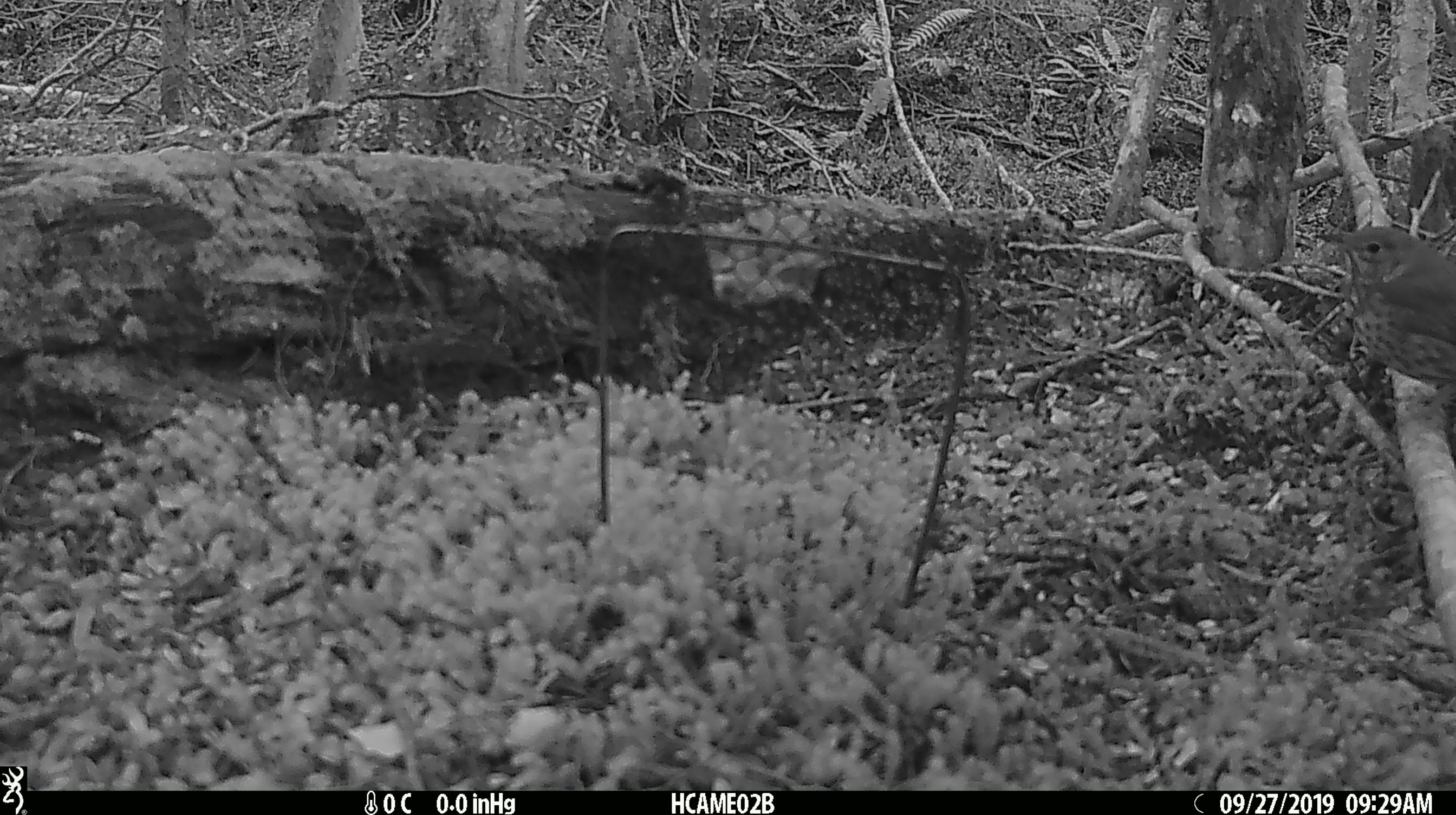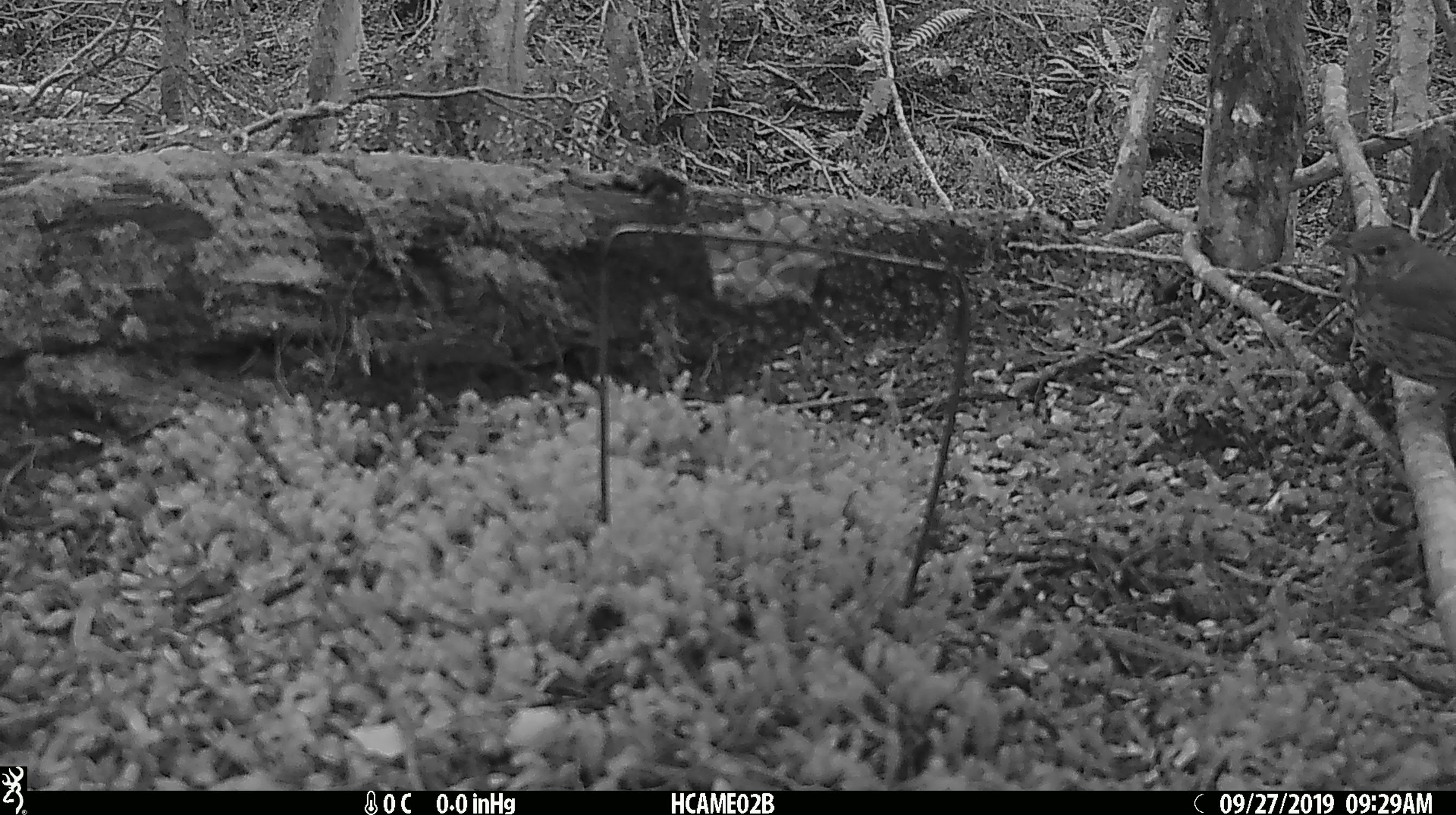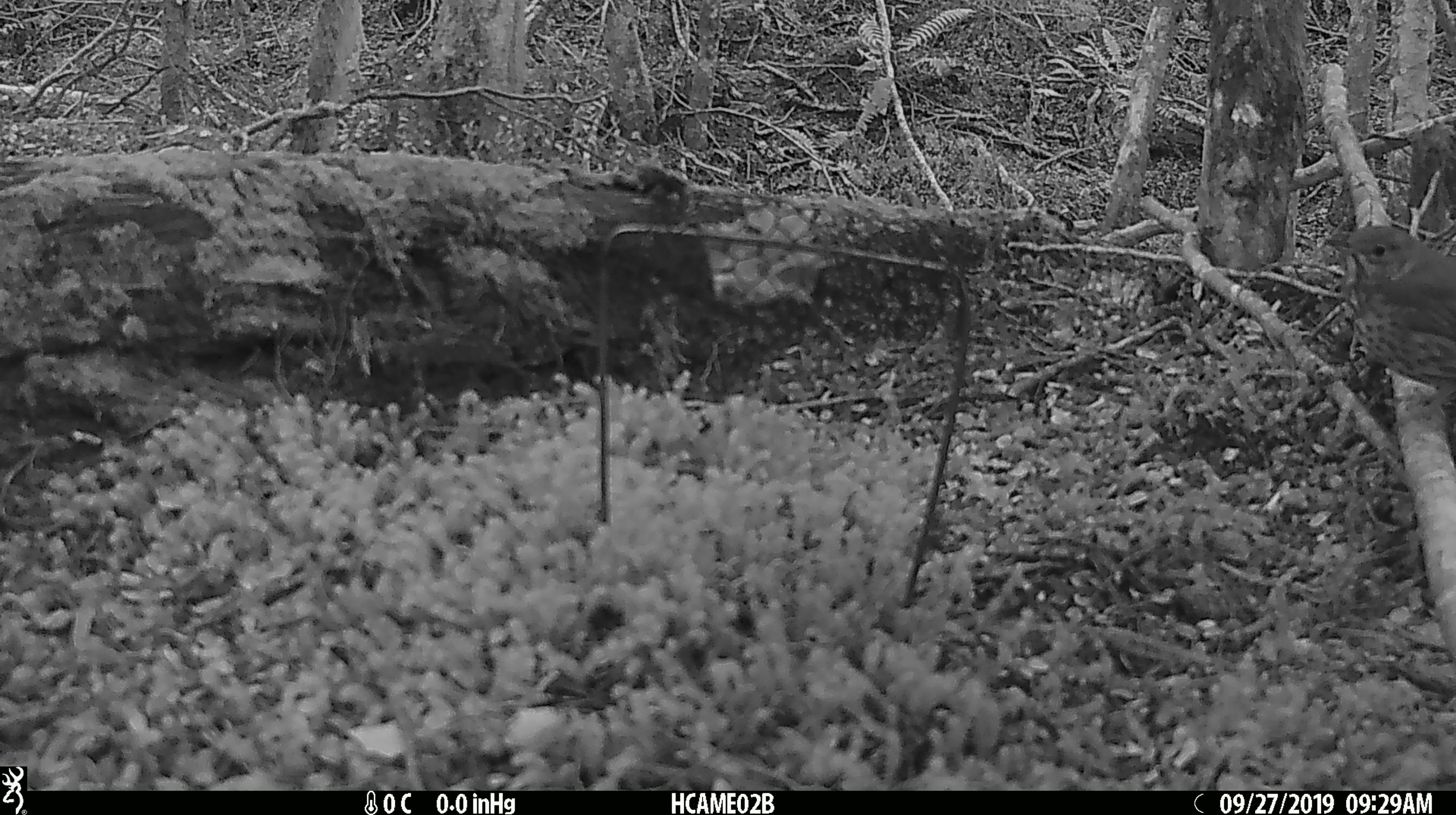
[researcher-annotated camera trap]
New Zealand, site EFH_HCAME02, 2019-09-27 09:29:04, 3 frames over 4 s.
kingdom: Animalia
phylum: Chordata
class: Mammalia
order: Rodentia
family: Muridae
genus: Mus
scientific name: Mus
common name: mouse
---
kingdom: Animalia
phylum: Chordata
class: Aves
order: Passeriformes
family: Turdidae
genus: Turdus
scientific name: Turdus philomelos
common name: song thrush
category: thrush